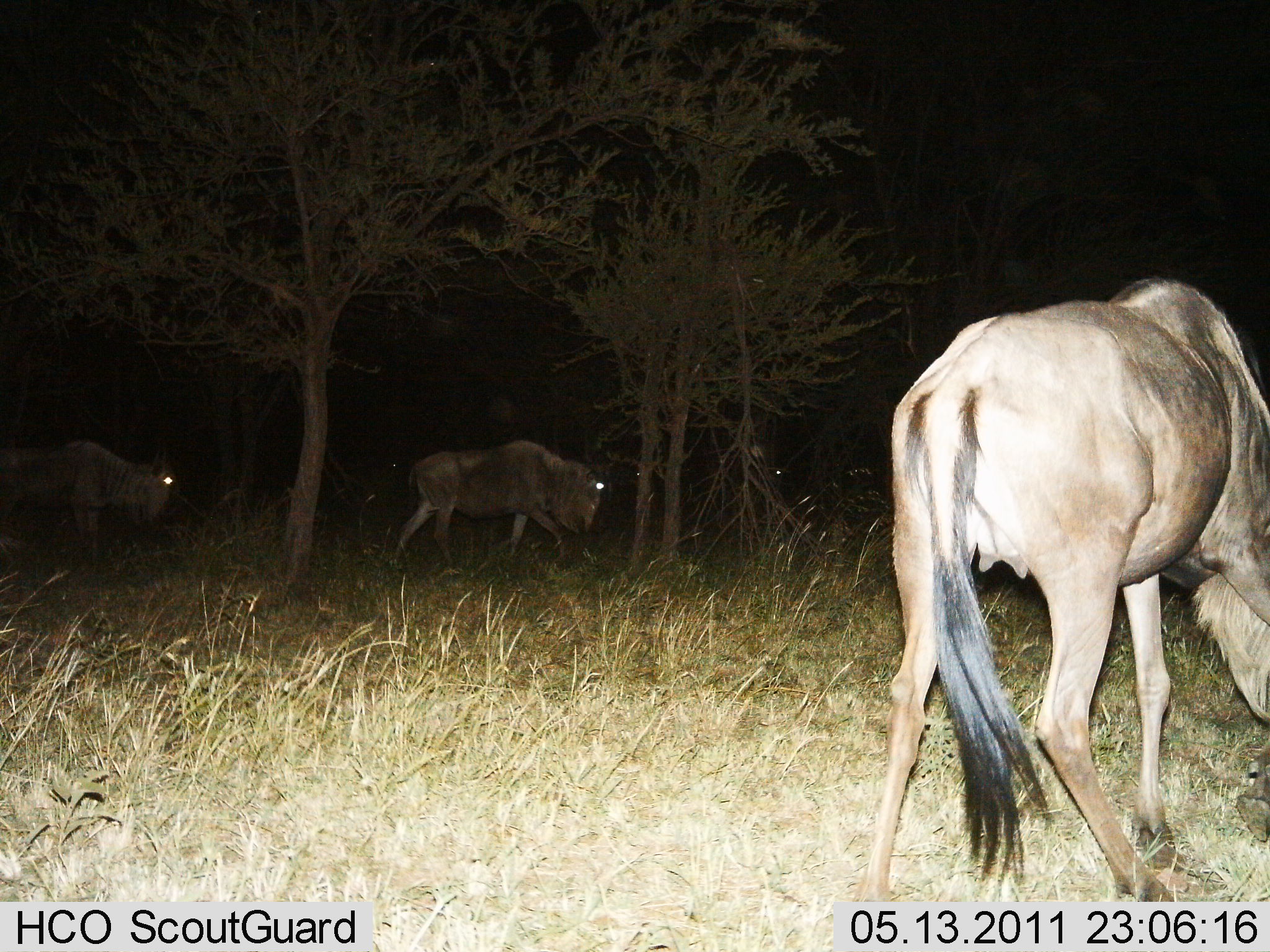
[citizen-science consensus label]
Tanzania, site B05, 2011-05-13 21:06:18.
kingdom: Animalia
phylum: Chordata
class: Mammalia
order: Artiodactyla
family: Bovidae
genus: Connochaetes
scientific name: Connochaetes taurinus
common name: blue wildebeest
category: wildebeest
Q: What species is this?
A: Wildebeest (blue wildebeest) (Connochaetes taurinus).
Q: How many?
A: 3.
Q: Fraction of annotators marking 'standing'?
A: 9%.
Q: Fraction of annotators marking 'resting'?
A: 0%.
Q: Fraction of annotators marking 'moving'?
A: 64%.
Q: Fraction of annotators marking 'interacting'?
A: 0%.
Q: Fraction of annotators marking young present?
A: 0%.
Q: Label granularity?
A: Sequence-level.